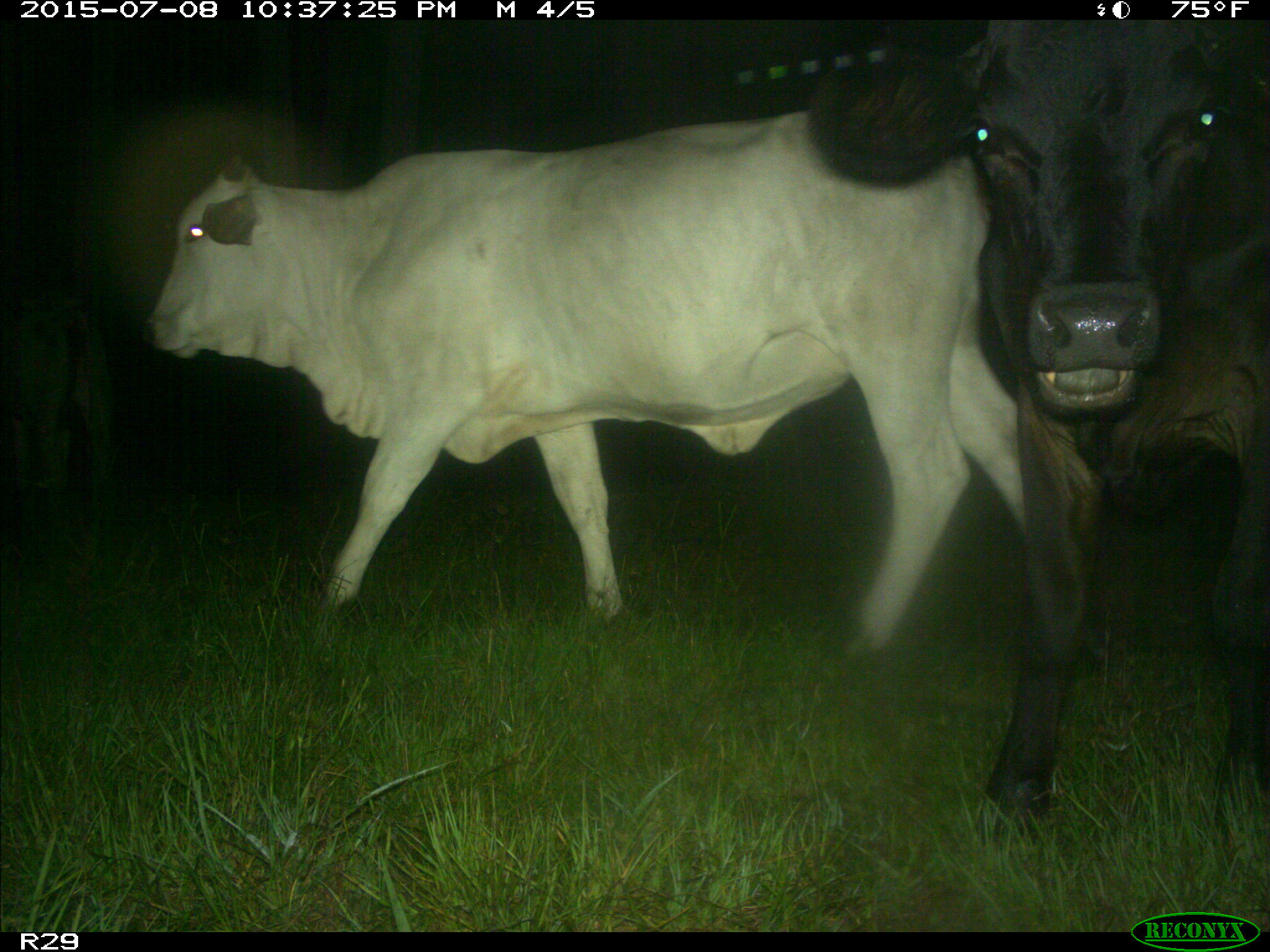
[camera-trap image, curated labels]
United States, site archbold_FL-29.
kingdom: Animalia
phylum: Chordata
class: Mammalia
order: Artiodactyla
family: Bovidae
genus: Bos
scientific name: Bos taurus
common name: domestic cow